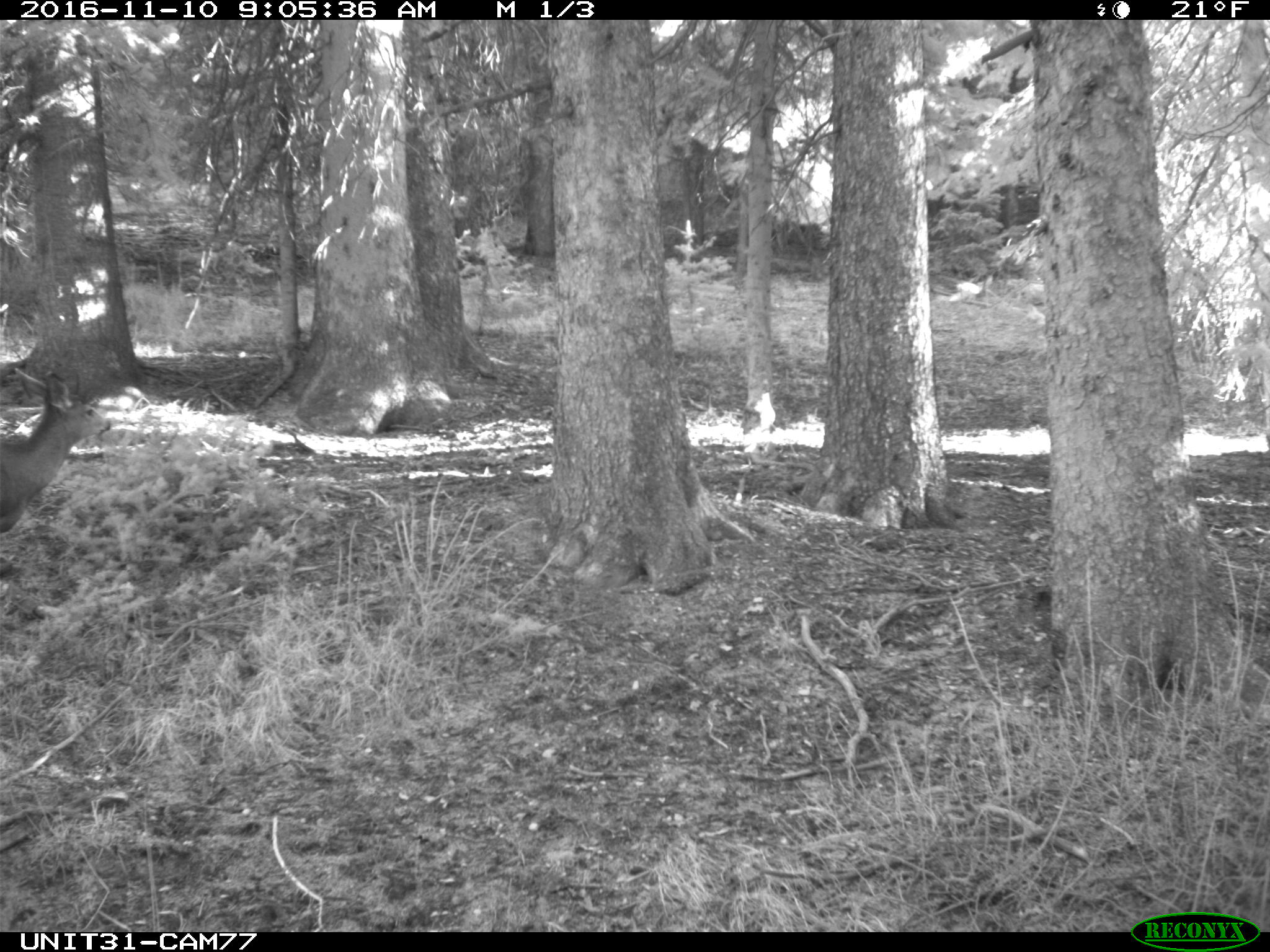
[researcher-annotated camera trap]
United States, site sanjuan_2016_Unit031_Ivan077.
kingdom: Animalia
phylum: Chordata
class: Mammalia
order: Artiodactyla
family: Cervidae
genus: Odocoileus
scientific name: Odocoileus hemionus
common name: mule deer